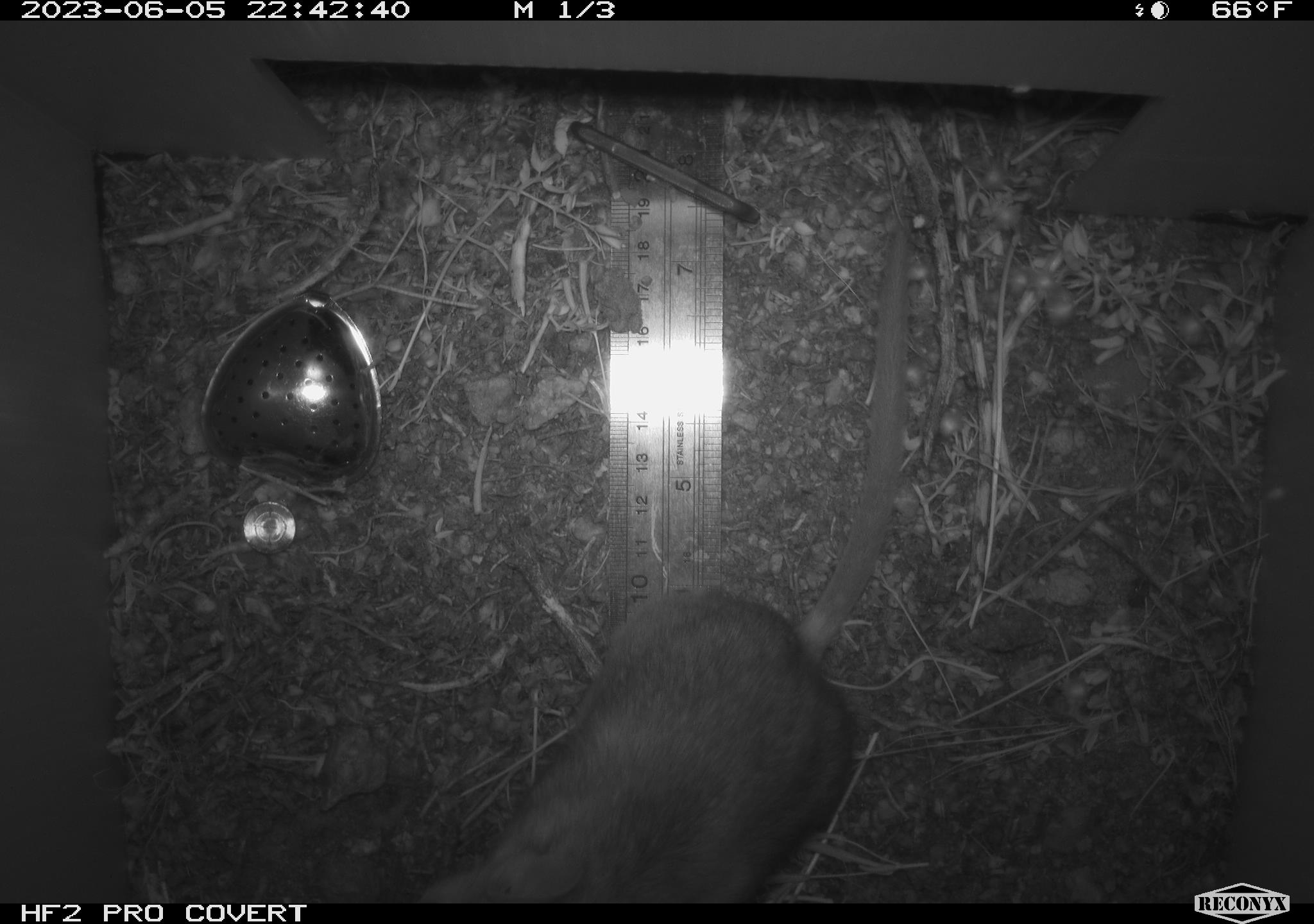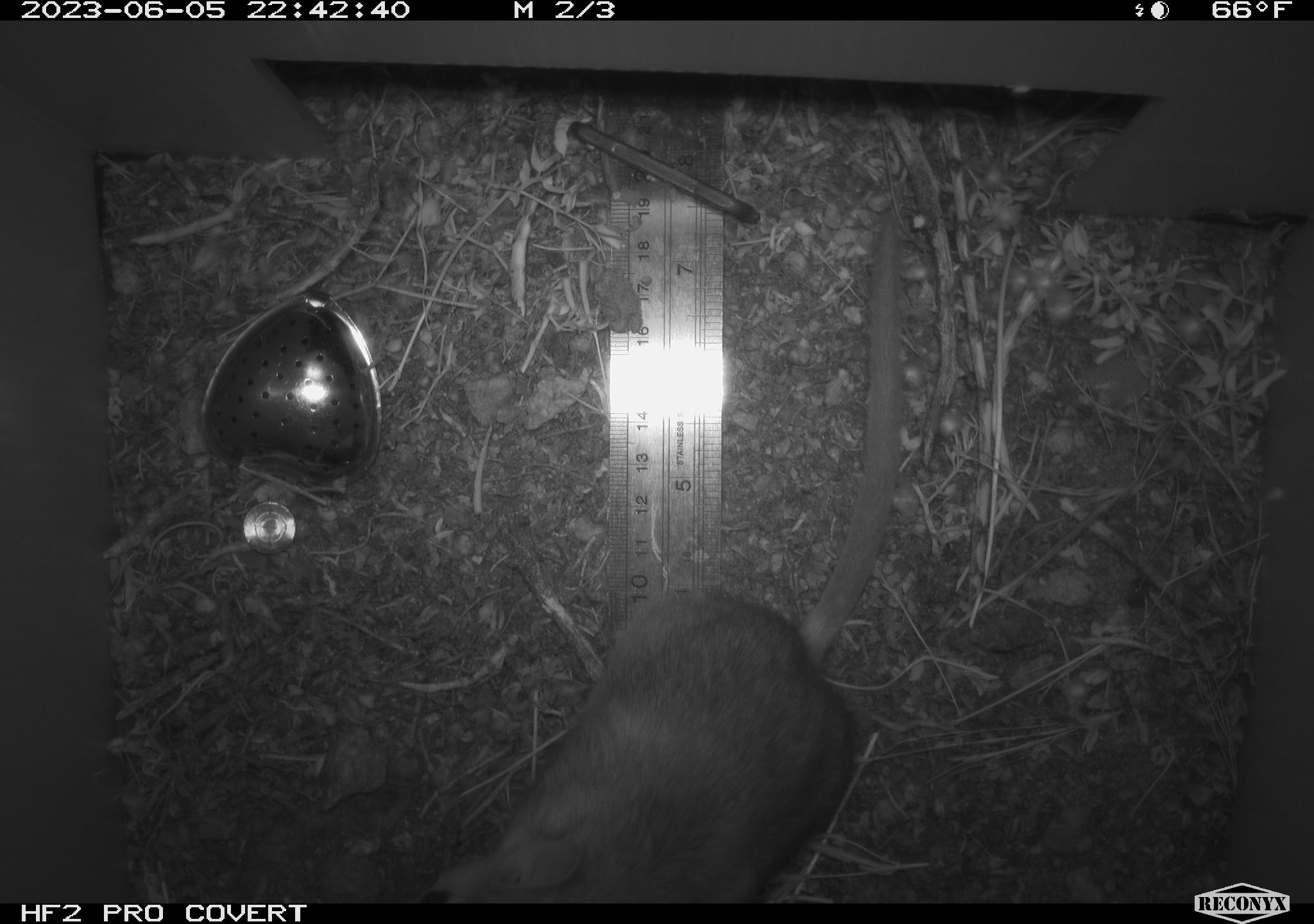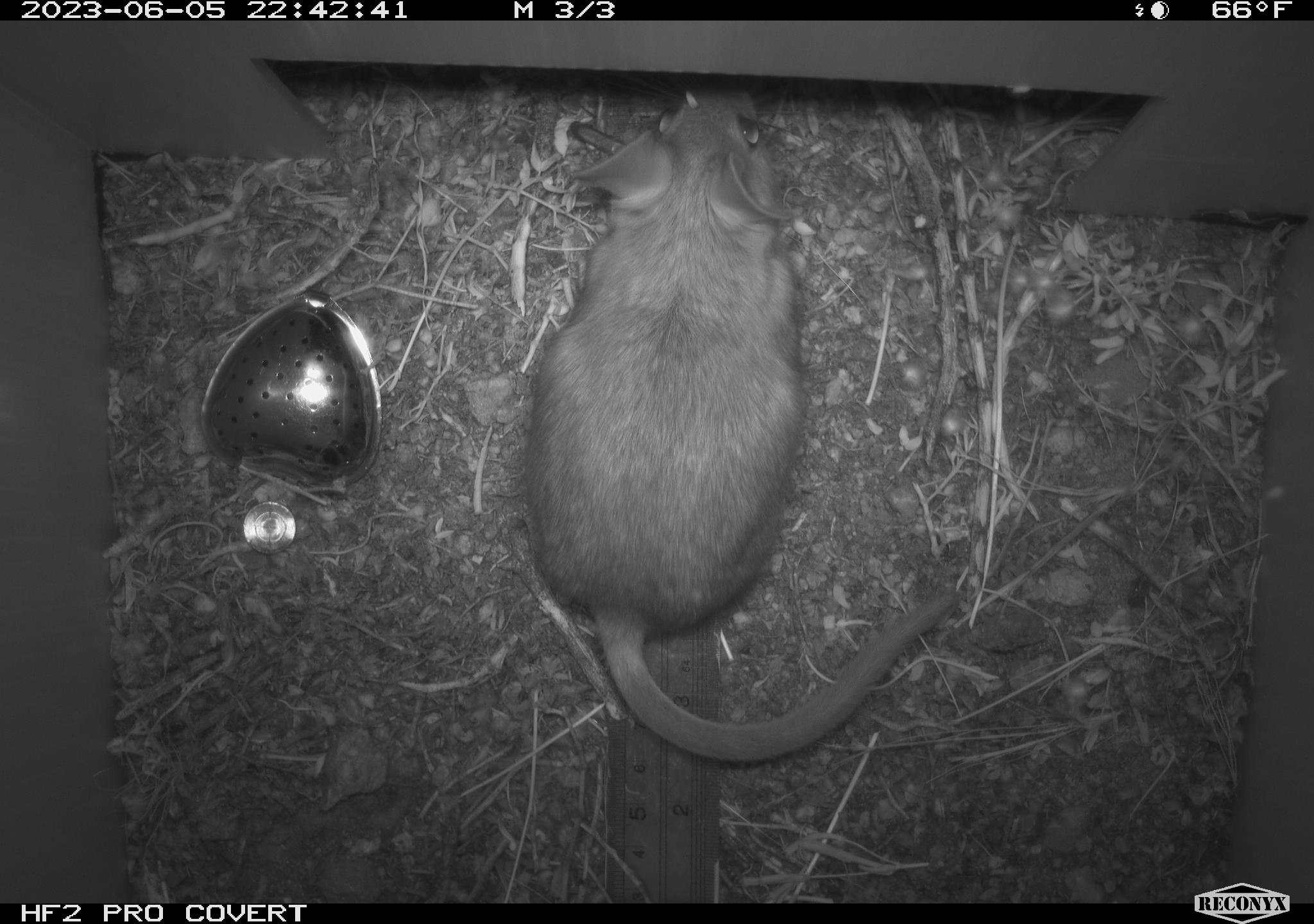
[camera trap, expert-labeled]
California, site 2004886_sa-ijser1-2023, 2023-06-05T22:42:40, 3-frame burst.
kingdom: Animalia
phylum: Chordata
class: Mammalia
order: Rodentia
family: Cricetidae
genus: Neotoma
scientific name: Neotoma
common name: pack rat or woodrat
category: neotoma species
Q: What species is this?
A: Neotoma species (pack rat or woodrat) (Neotoma).